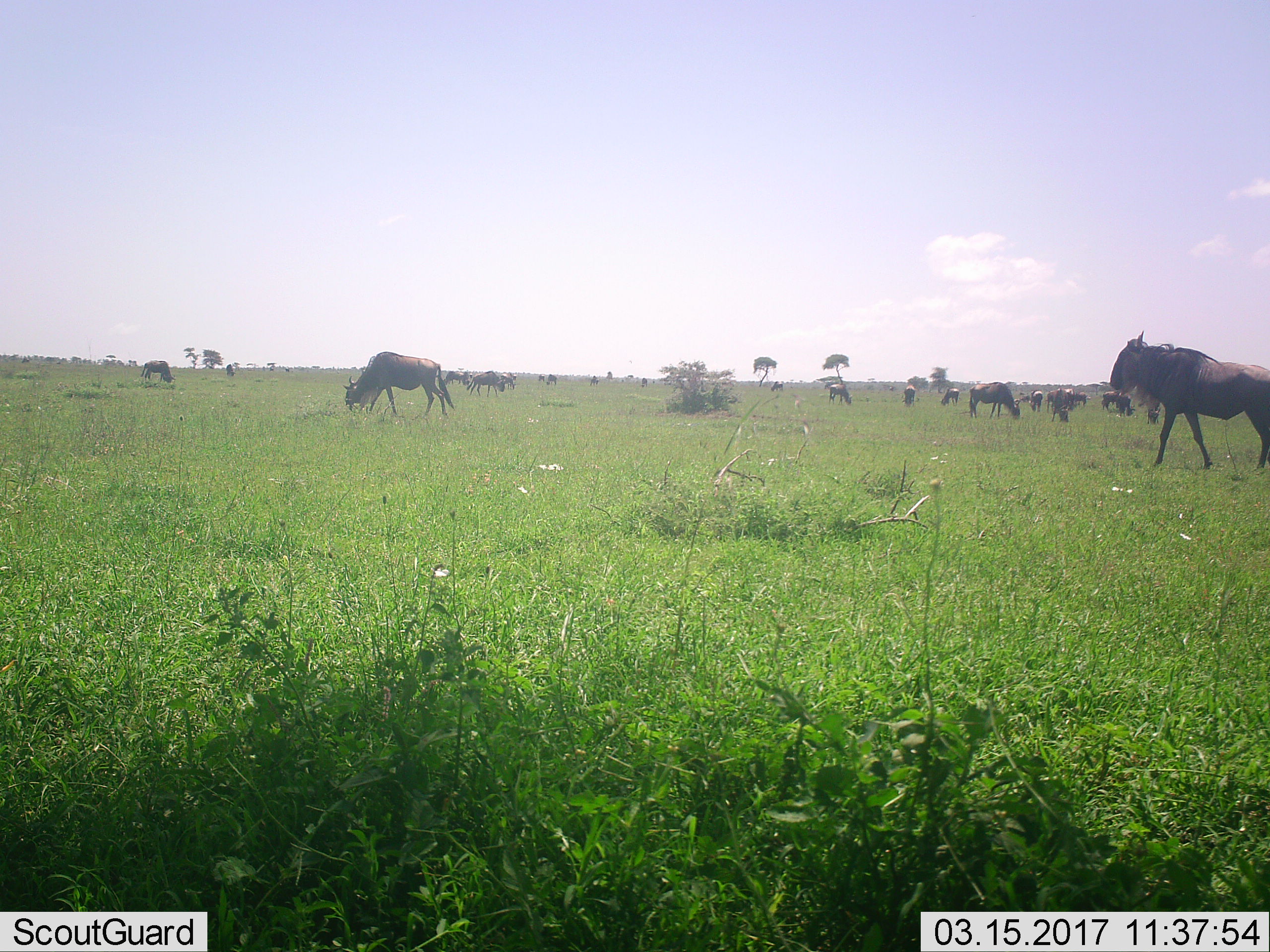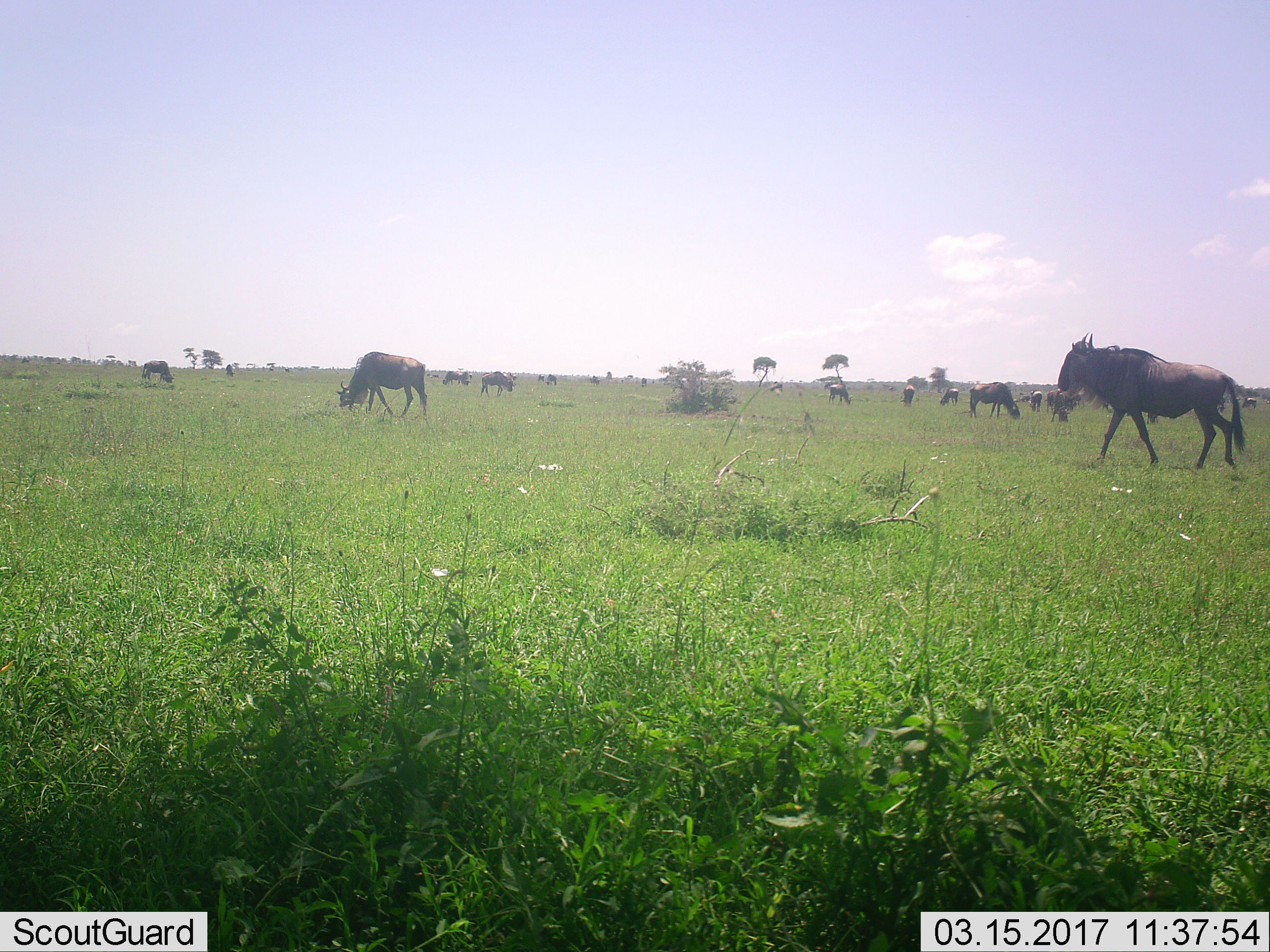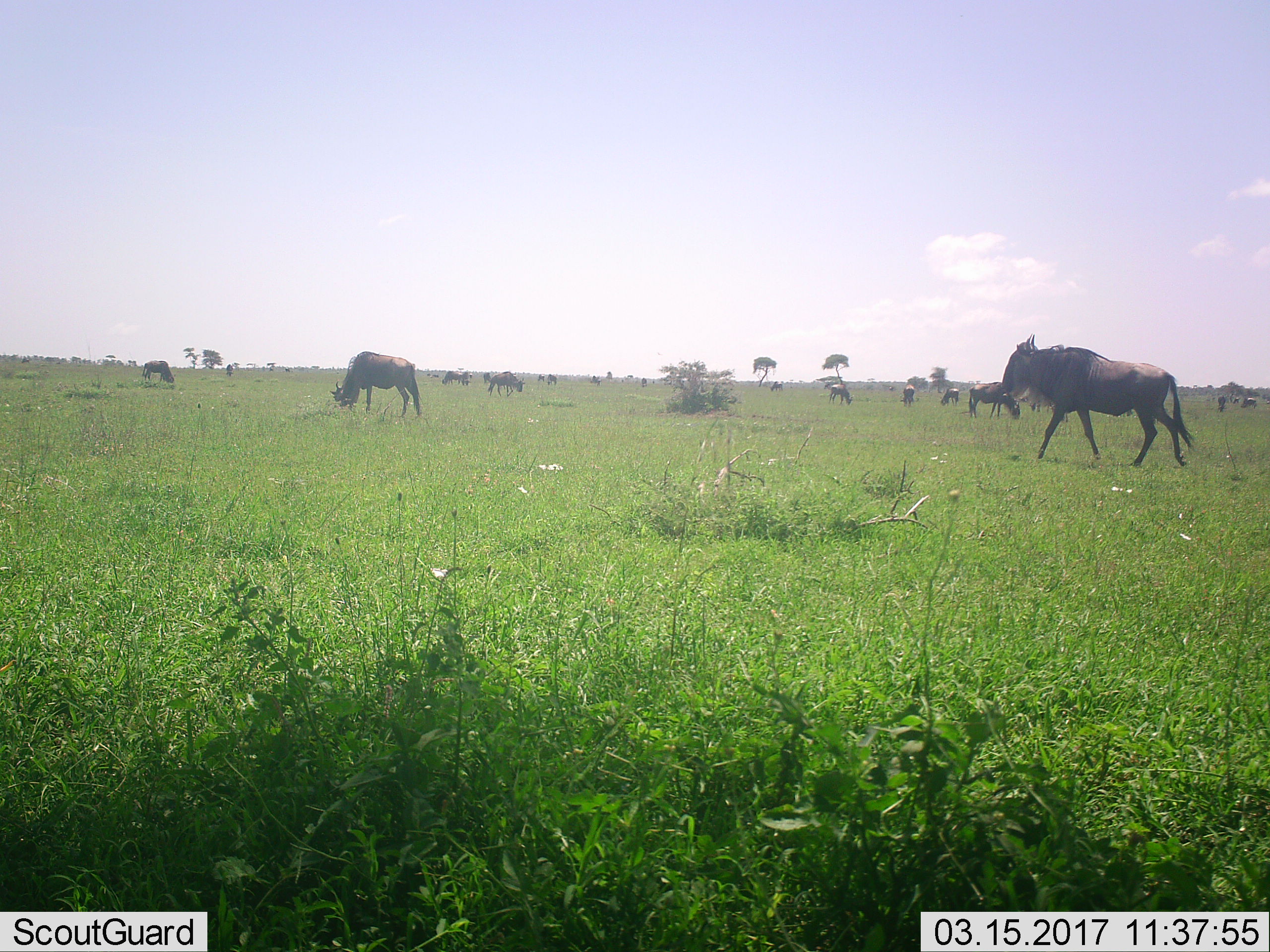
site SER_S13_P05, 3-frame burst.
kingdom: Animalia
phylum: Chordata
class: Mammalia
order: Artiodactyla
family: Bovidae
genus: Connochaetes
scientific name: Connochaetes taurinus taurinus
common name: blue wildebeest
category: wildebeestblue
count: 11-50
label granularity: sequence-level